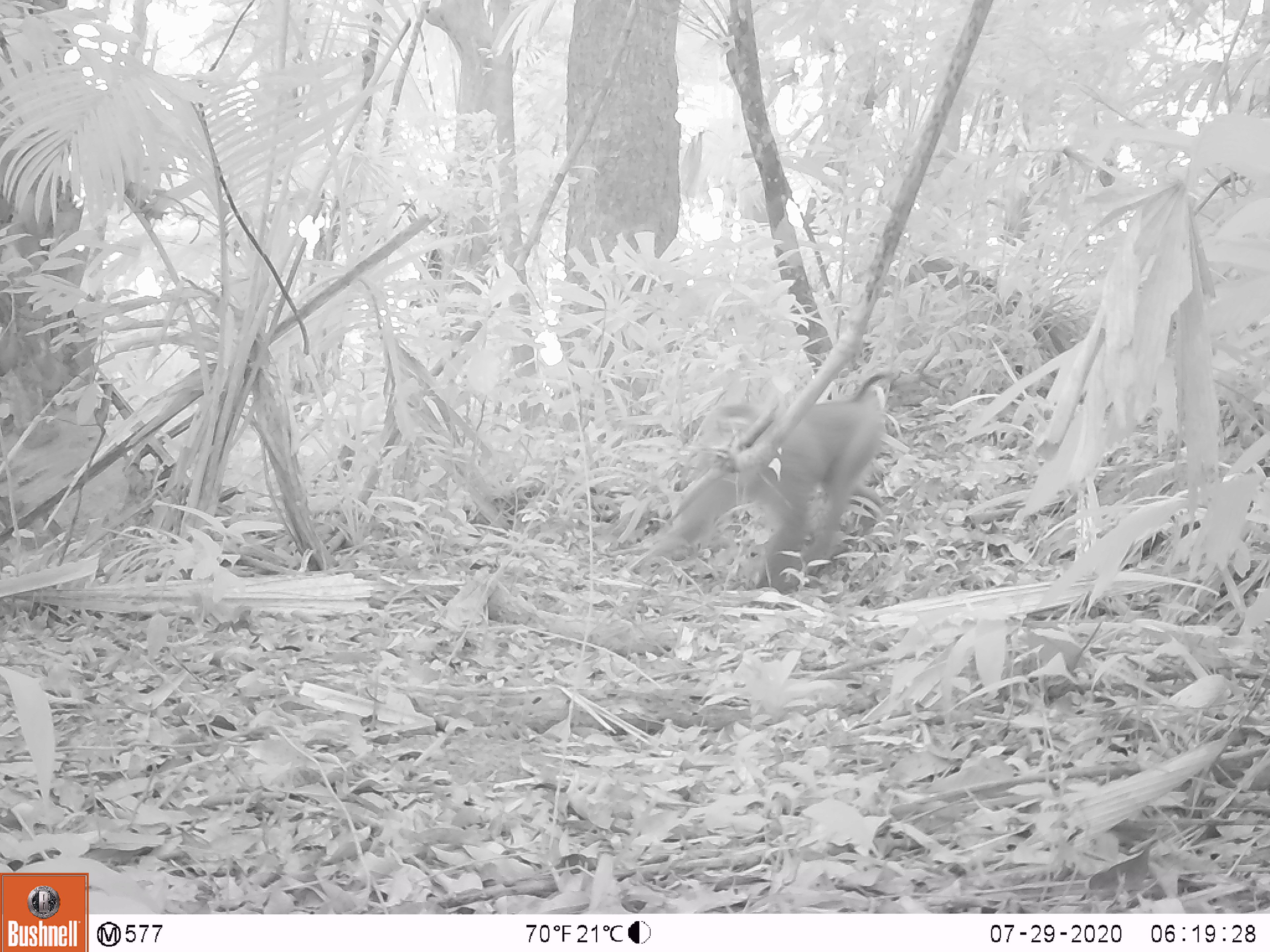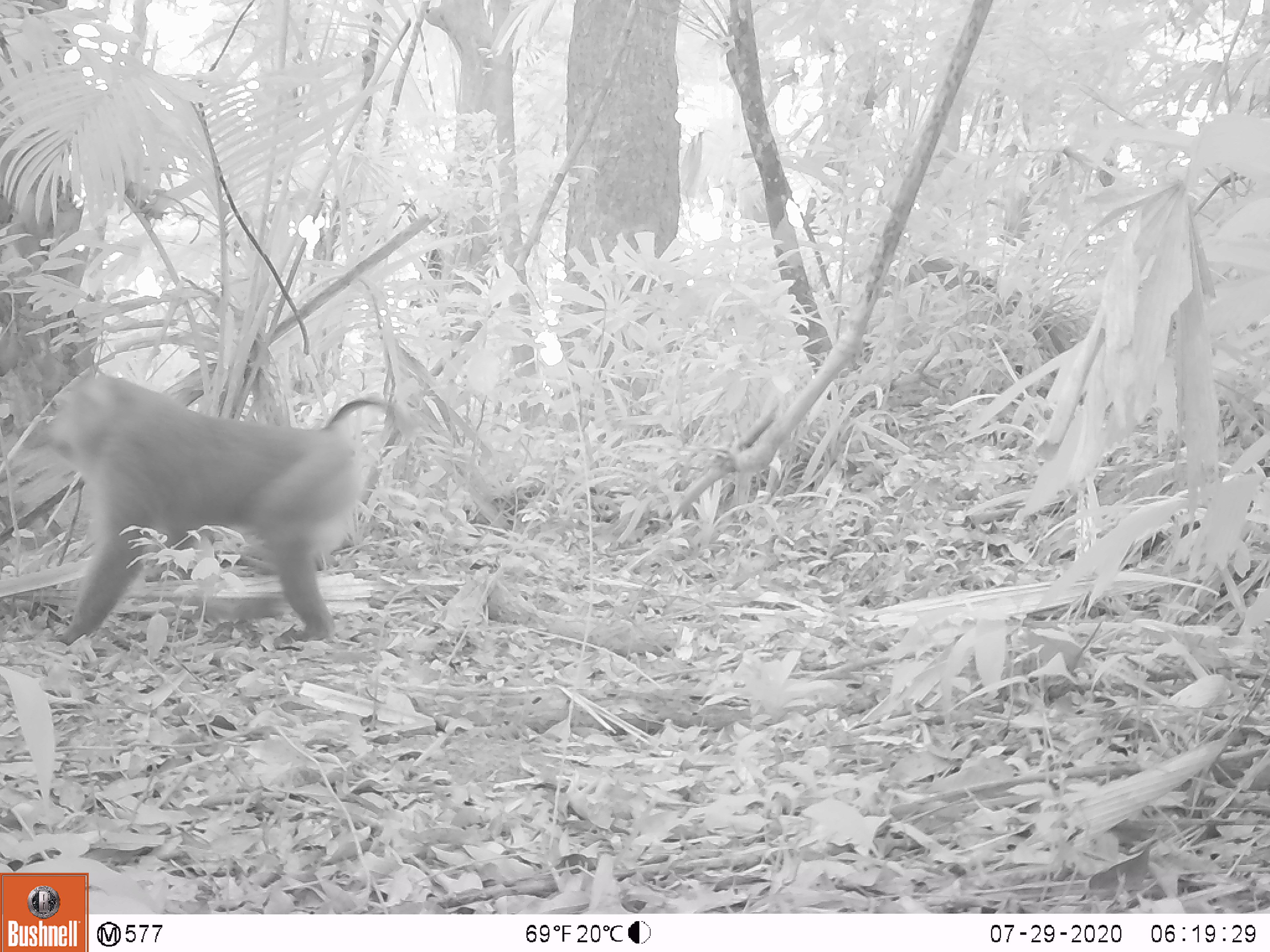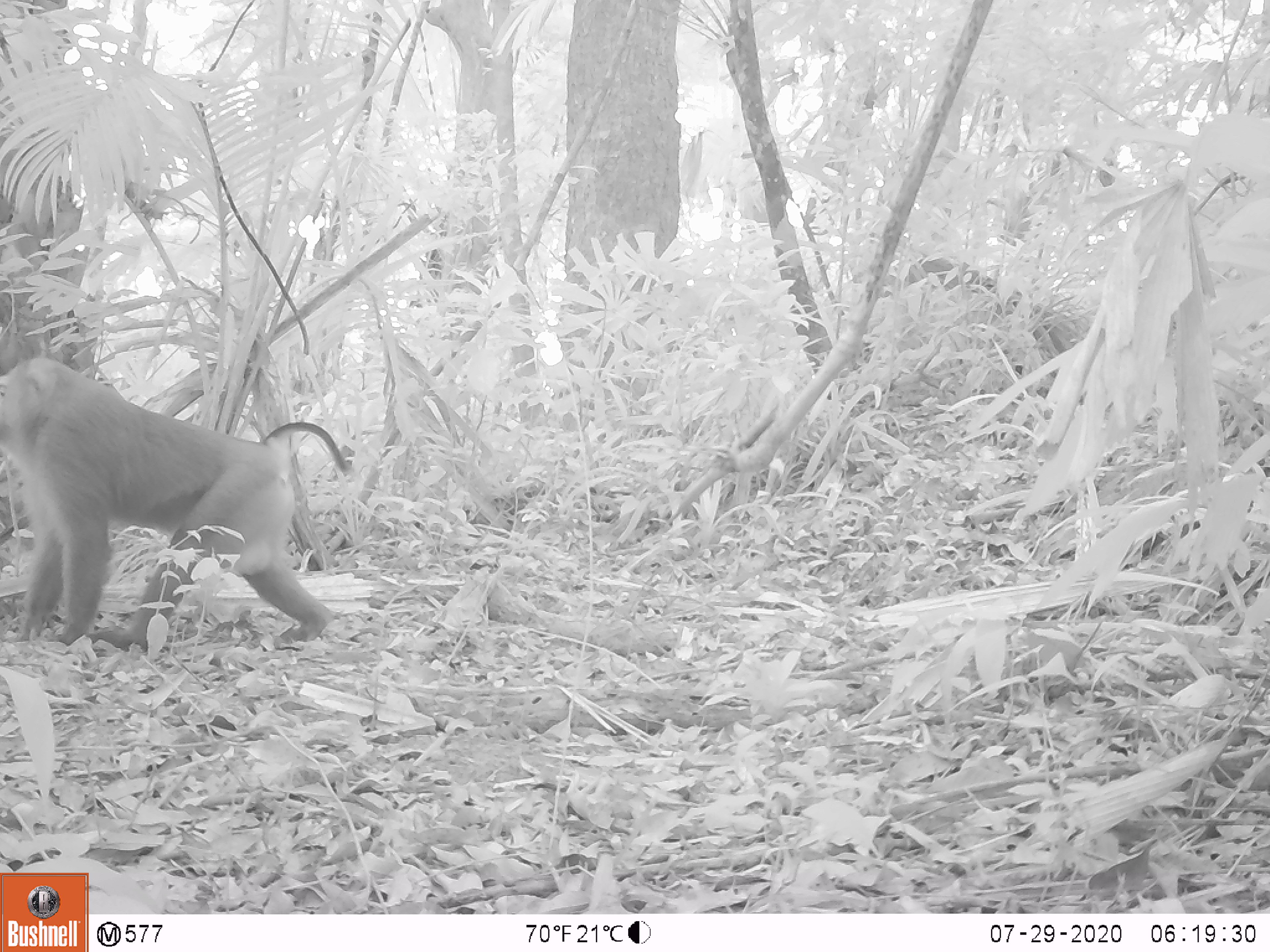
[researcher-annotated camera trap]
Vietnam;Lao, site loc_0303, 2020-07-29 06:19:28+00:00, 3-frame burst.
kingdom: Animalia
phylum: Chordata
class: Mammalia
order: Primates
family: Cercopithecidae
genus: Macaca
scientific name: Macaca nemestrina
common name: pig-tailed macaque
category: pig tailed macaque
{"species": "pig tailed macaque (pig-tailed macaque) (Macaca nemestrina)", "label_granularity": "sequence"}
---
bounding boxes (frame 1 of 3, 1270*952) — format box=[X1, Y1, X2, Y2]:
pig tailed macaque: box=[653, 369, 931, 593]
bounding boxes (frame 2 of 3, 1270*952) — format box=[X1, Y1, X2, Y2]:
pig tailed macaque: box=[38, 373, 419, 650]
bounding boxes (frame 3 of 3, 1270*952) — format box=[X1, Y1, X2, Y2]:
pig tailed macaque: box=[0, 355, 354, 649]